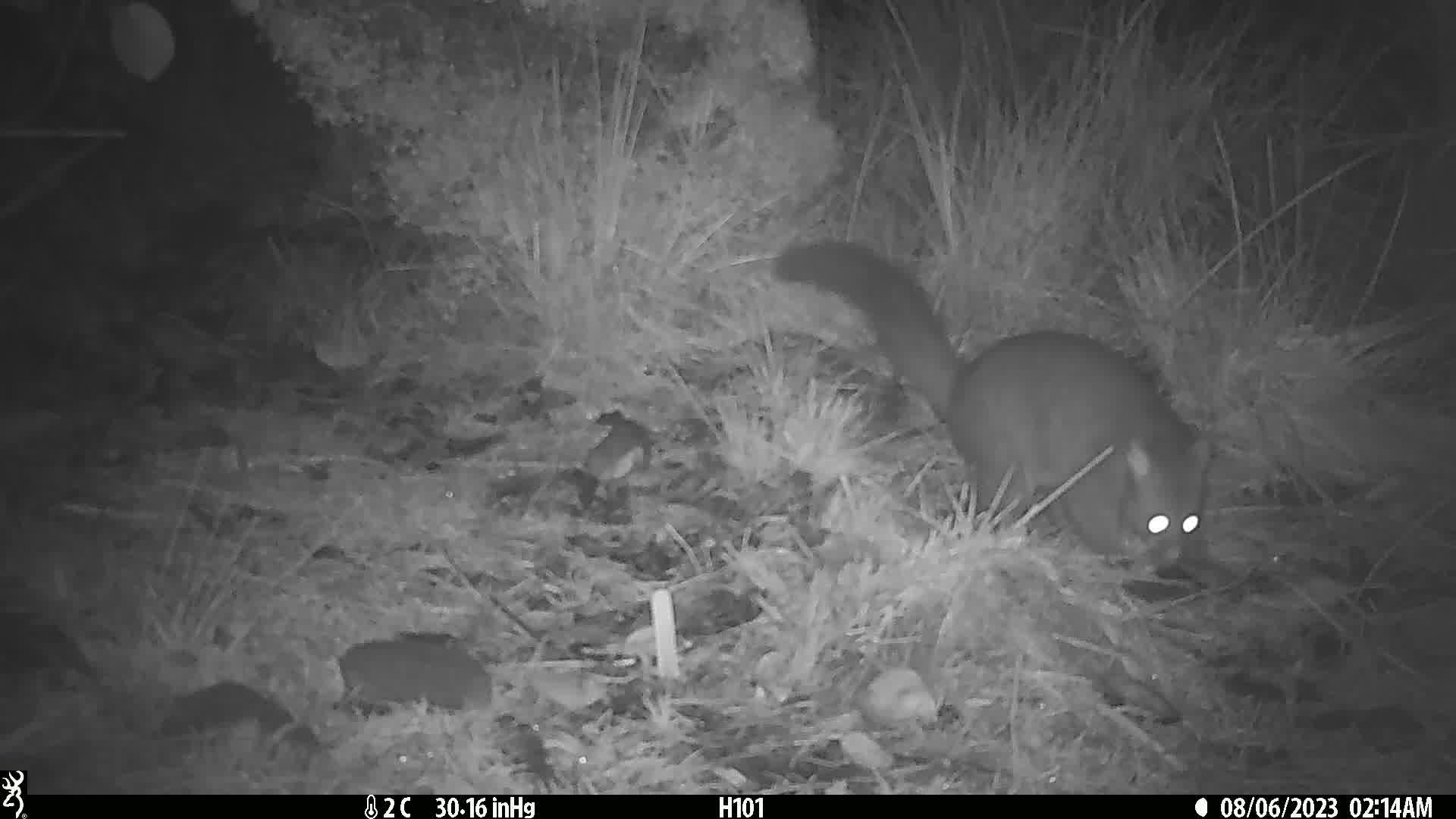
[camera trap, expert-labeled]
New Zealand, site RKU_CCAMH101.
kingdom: Animalia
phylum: Chordata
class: Mammalia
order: Diprotodontia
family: Phalangeridae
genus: Trichosurus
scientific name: Trichosurus vulpecula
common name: common brushtail possum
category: possum